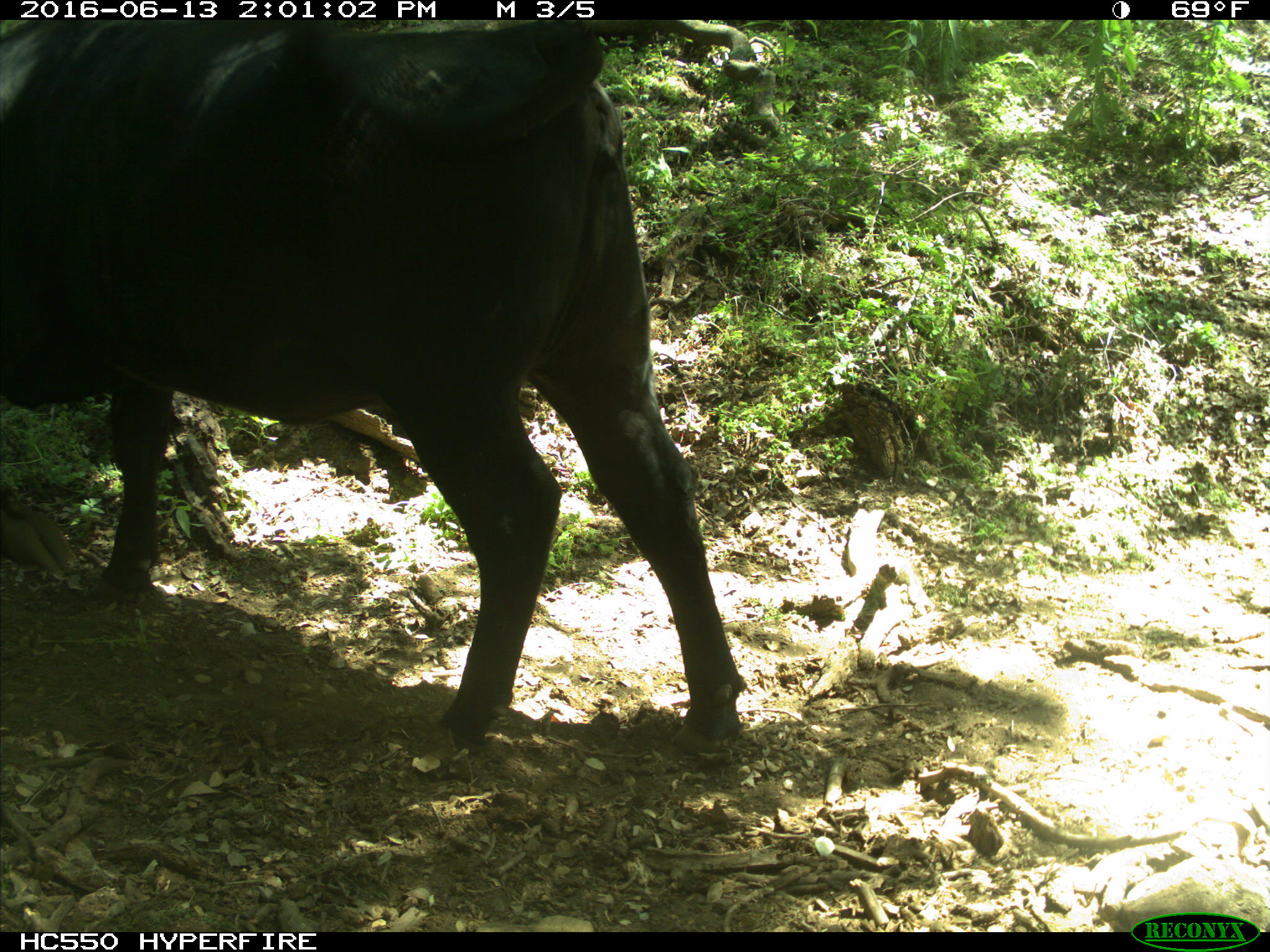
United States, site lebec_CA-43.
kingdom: Animalia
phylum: Chordata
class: Mammalia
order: Artiodactyla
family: Bovidae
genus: Bos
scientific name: Bos taurus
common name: domestic cow